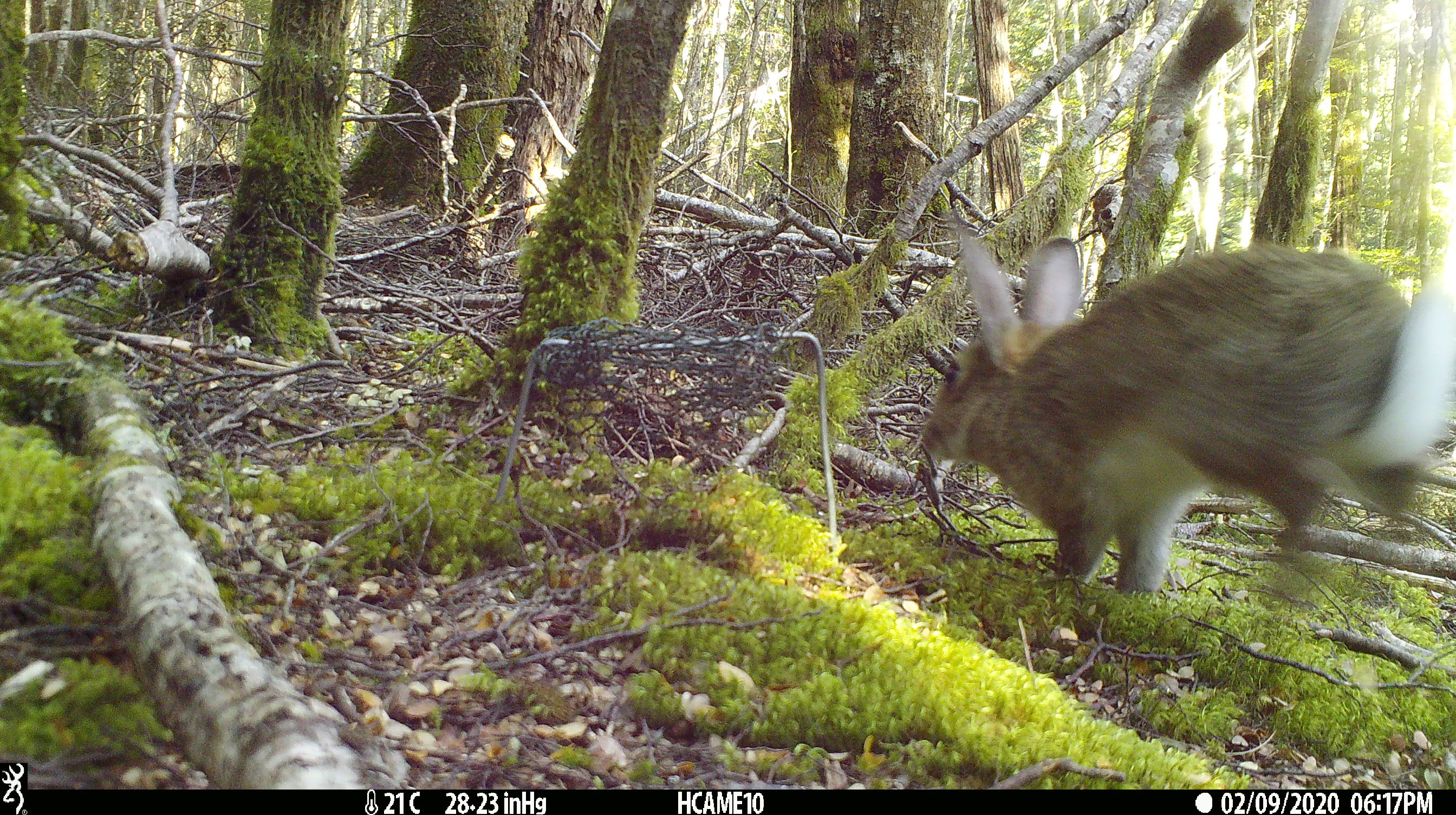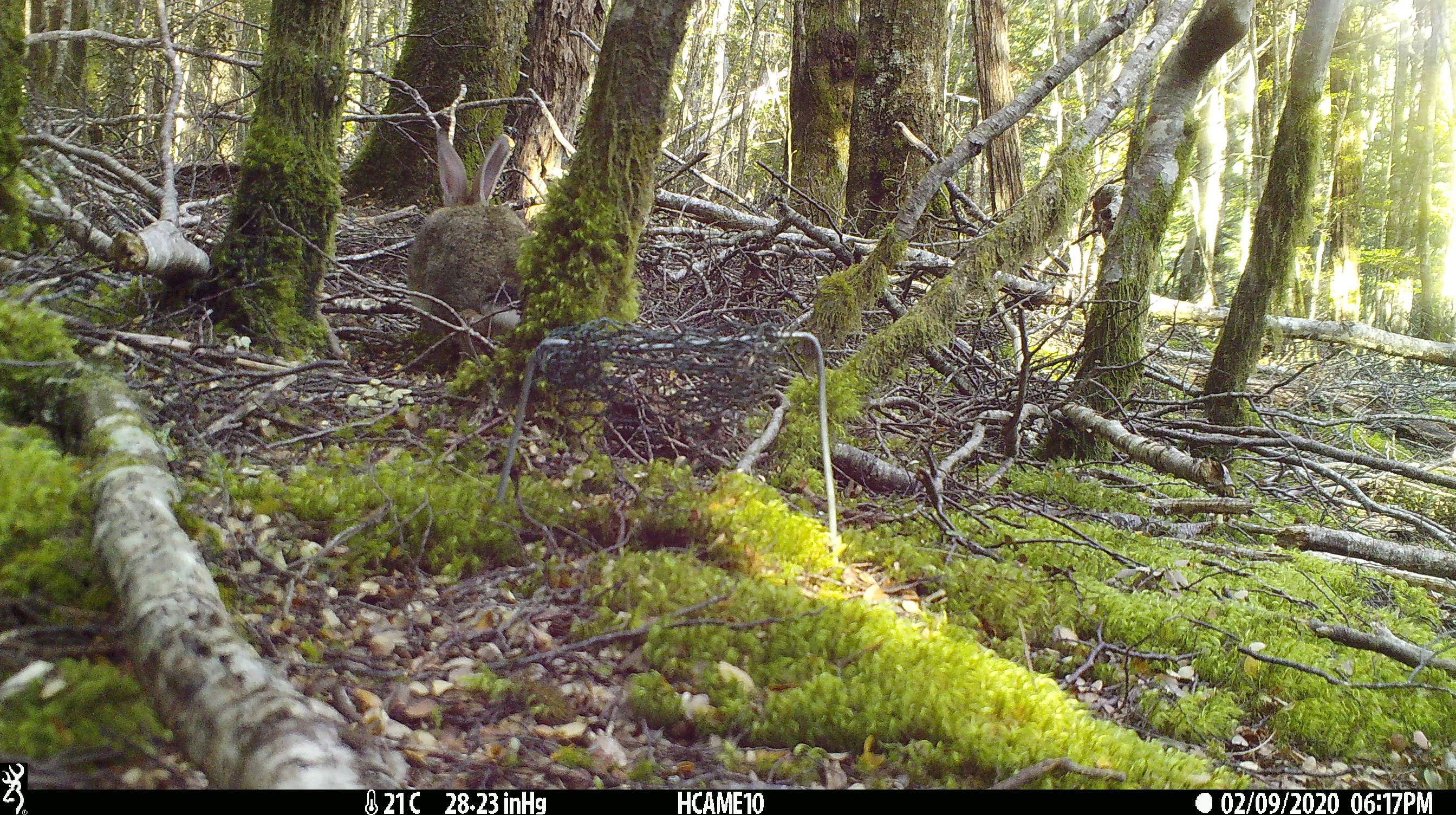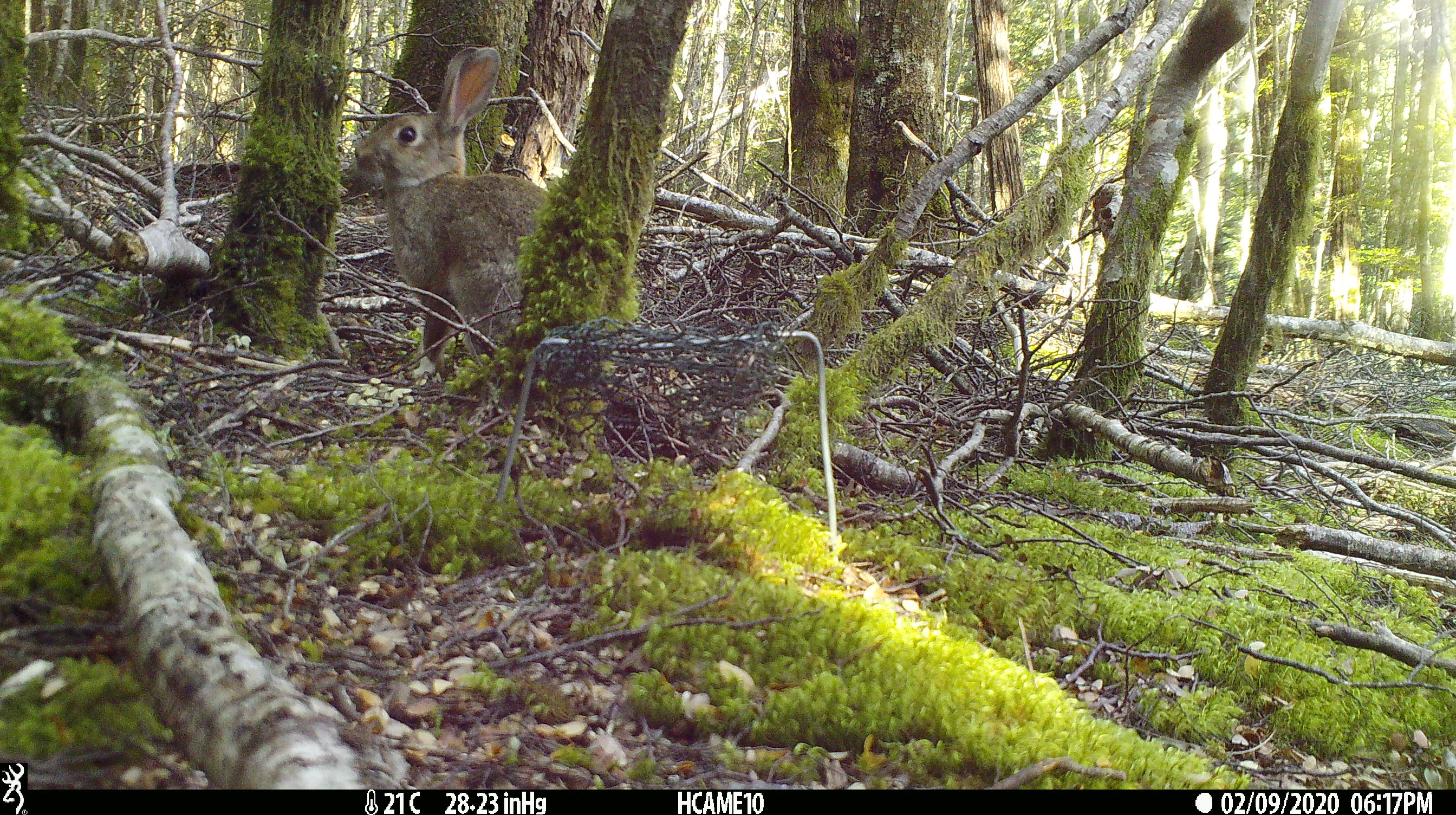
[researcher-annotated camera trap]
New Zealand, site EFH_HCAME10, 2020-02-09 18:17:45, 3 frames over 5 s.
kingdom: Animalia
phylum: Chordata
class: Mammalia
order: Lagomorpha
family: Leporidae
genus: Oryctolagus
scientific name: Oryctolagus cuniculus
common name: european rabbit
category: rabbit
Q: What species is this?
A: Rabbit (european rabbit) (Oryctolagus cuniculus).